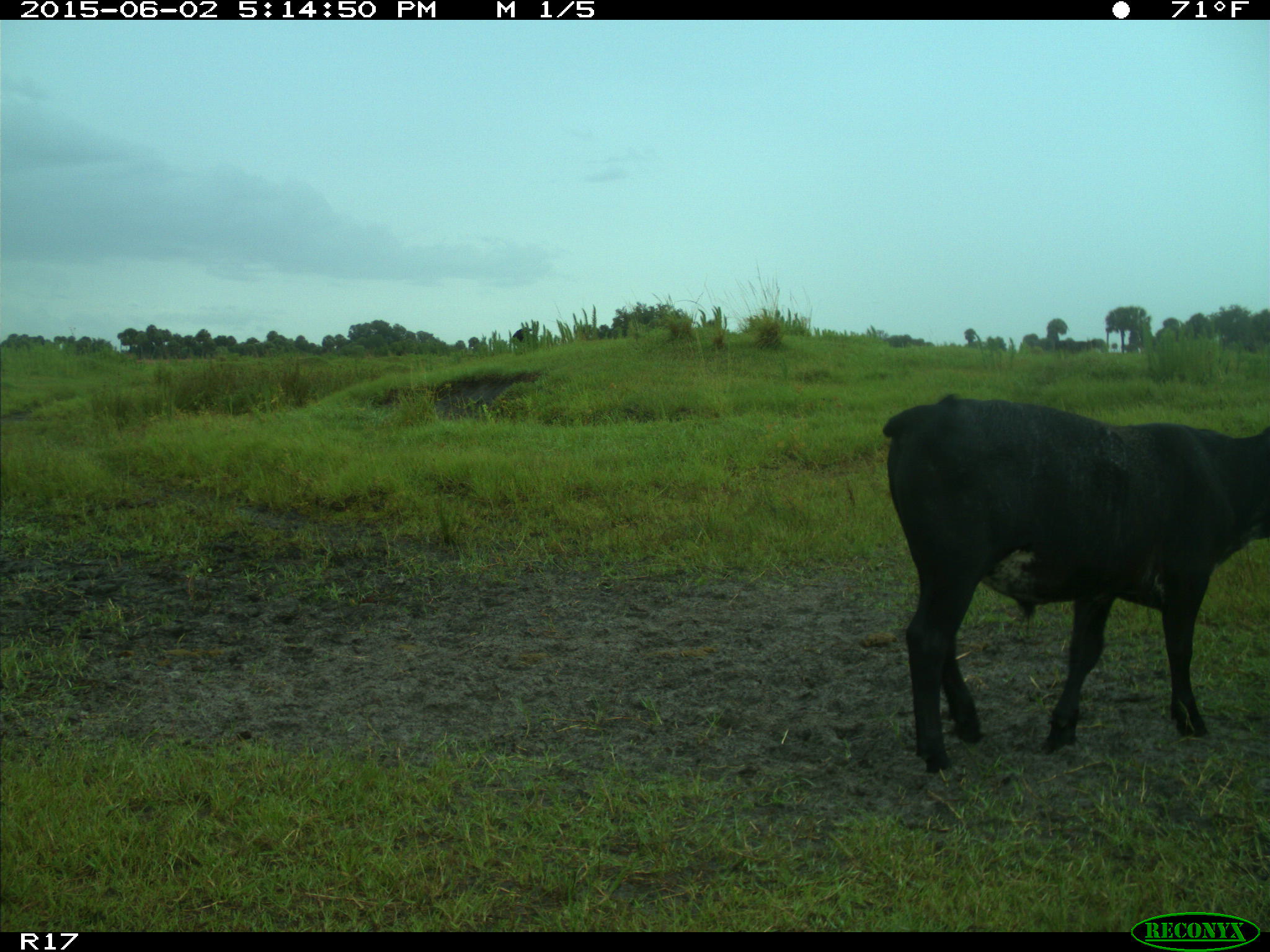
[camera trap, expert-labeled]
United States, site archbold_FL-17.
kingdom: Animalia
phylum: Chordata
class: Mammalia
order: Artiodactyla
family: Bovidae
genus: Bos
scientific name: Bos taurus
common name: domestic cow